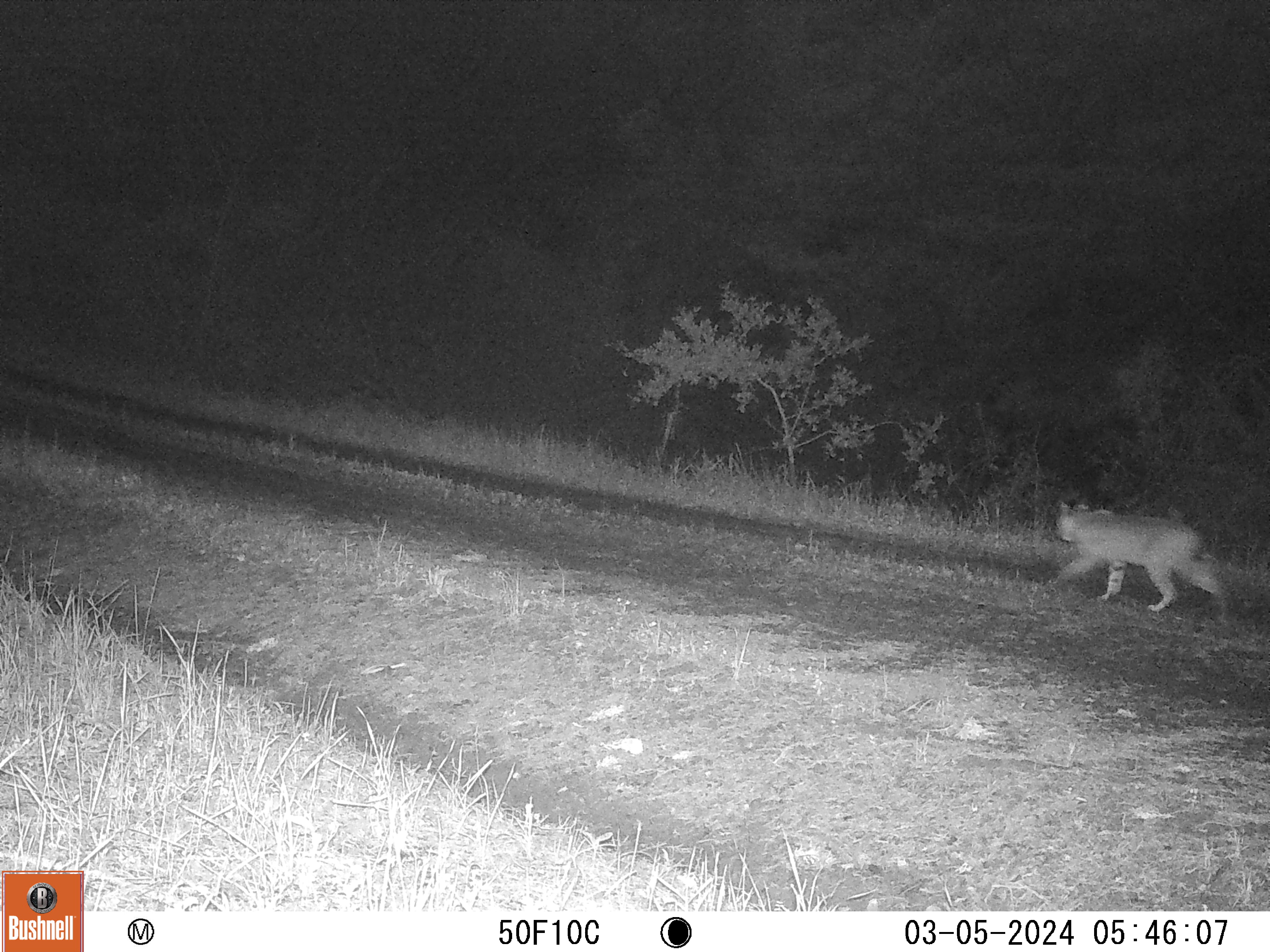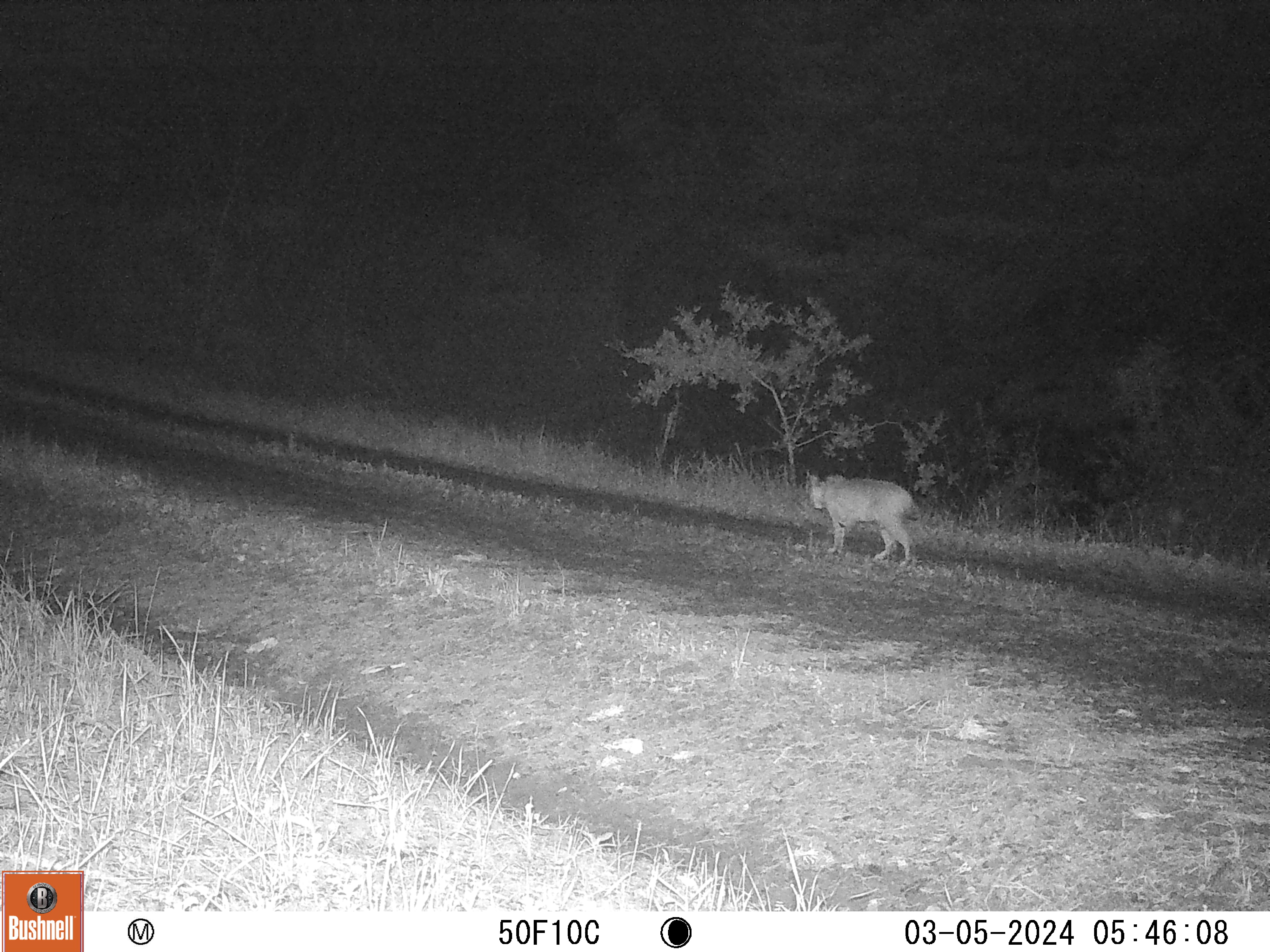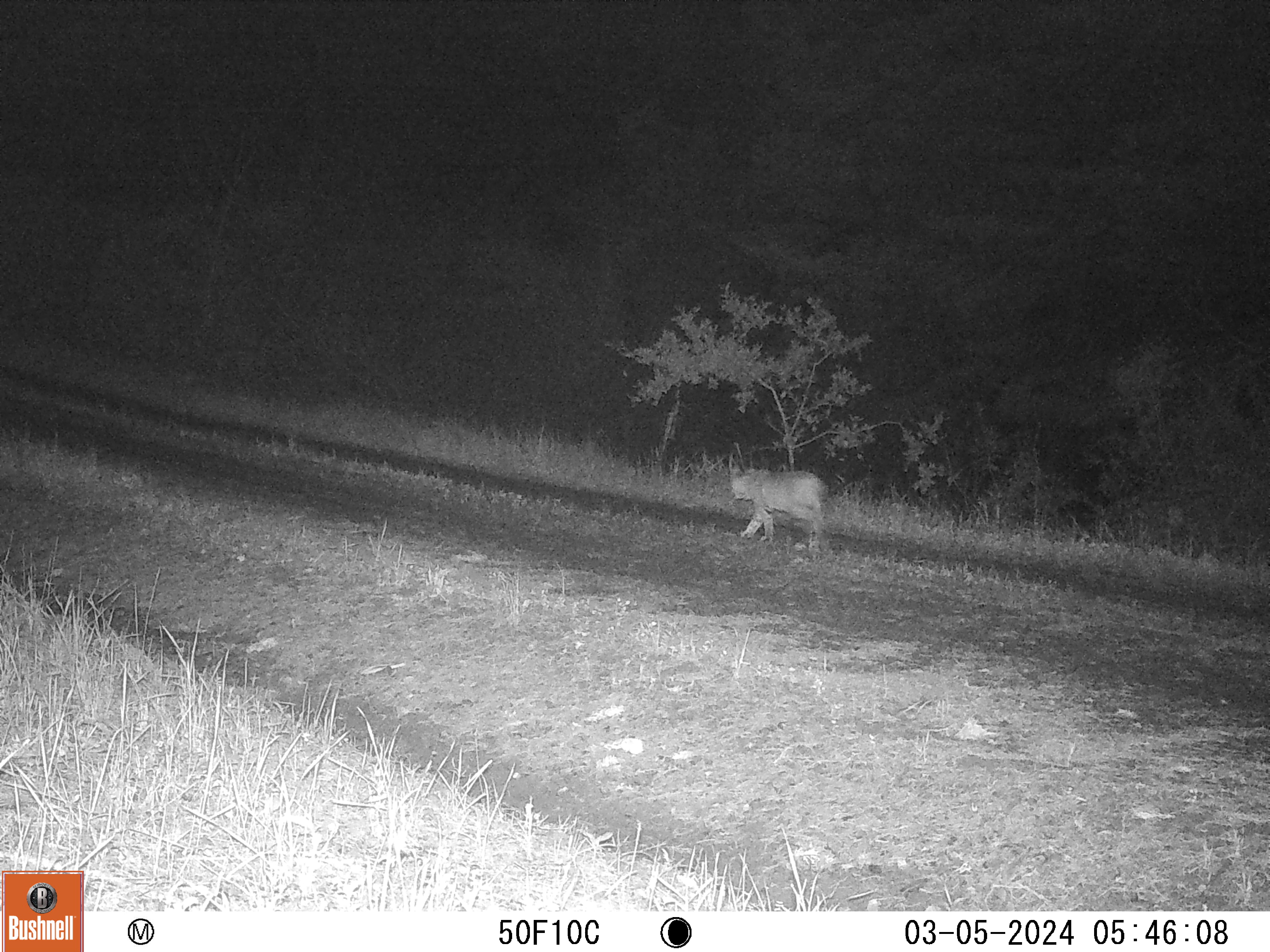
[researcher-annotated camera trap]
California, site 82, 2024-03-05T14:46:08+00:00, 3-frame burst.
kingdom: Animalia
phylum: Chordata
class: Mammalia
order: Carnivora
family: Felidae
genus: Lynx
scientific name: Lynx rufus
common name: bobcat